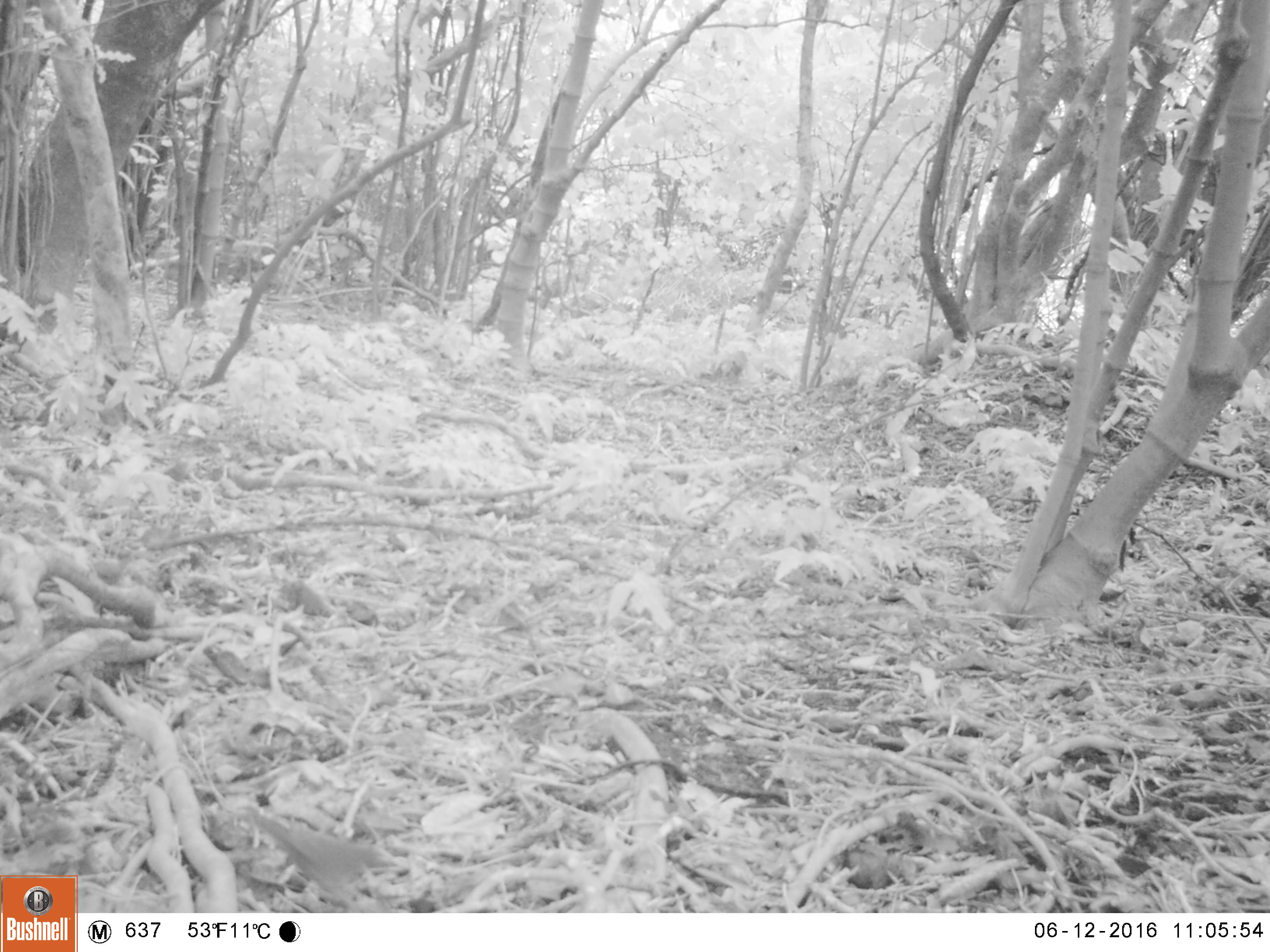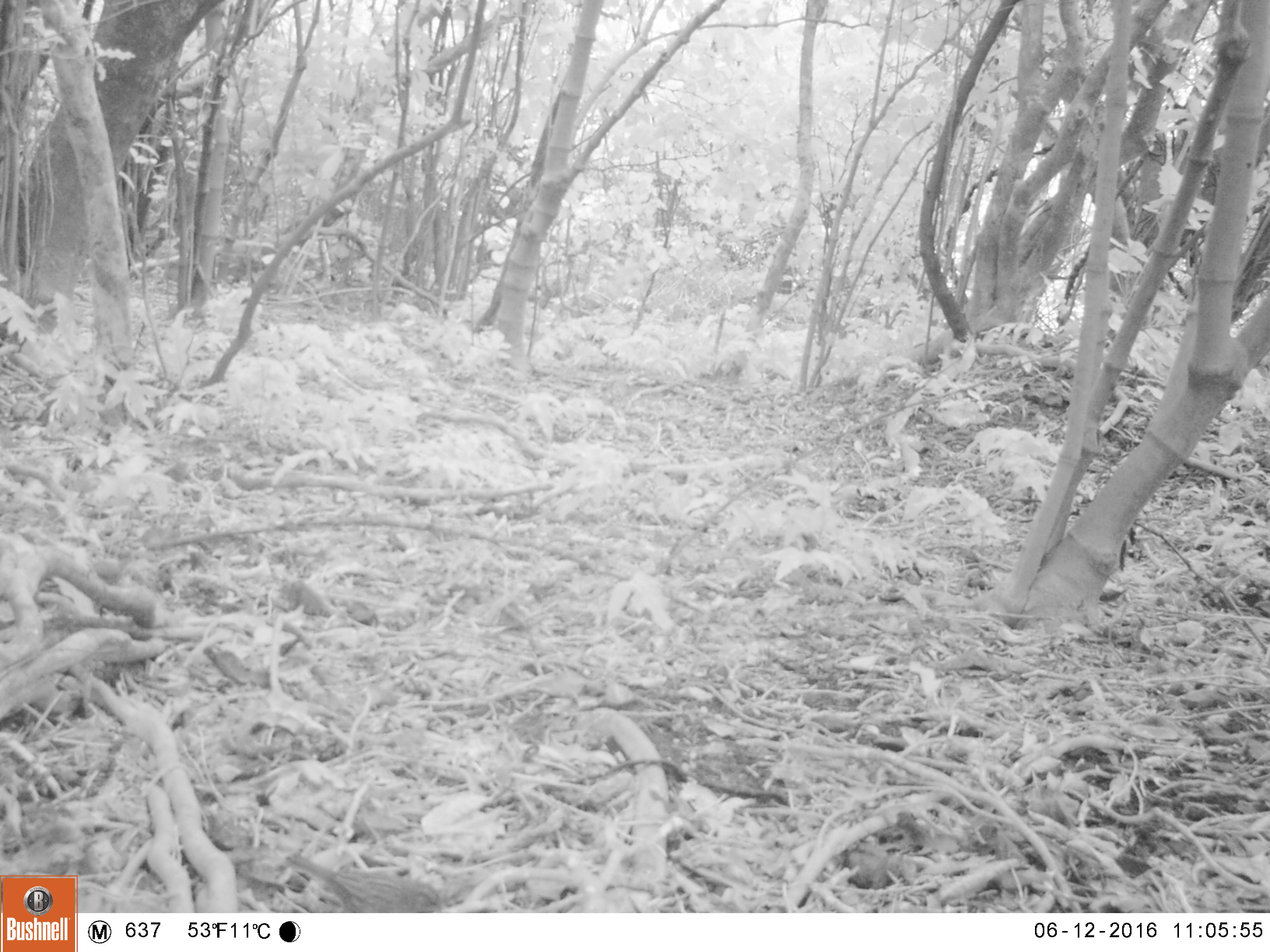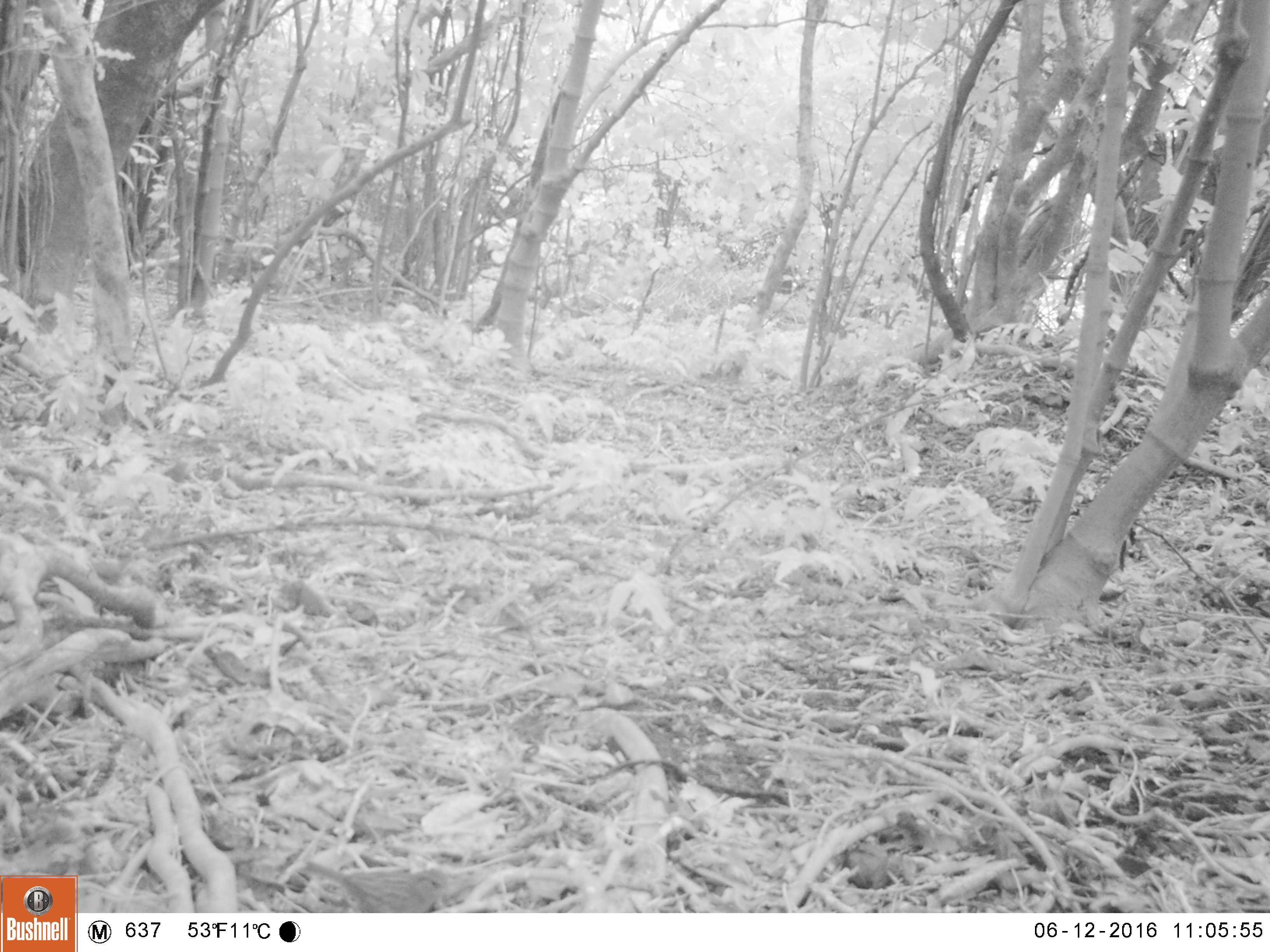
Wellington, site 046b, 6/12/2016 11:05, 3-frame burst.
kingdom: Animalia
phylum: Chordata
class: Aves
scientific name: Aves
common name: bird